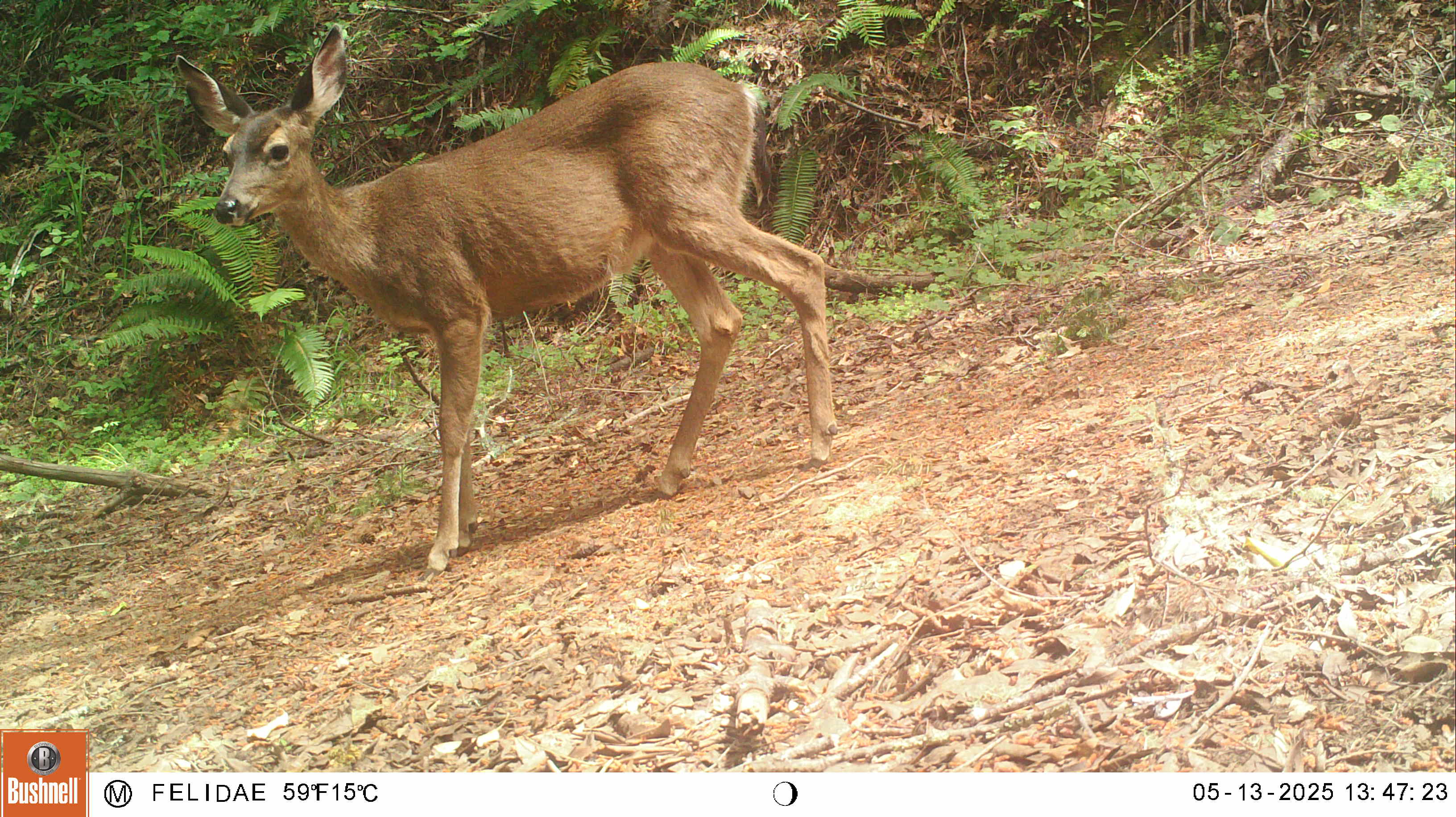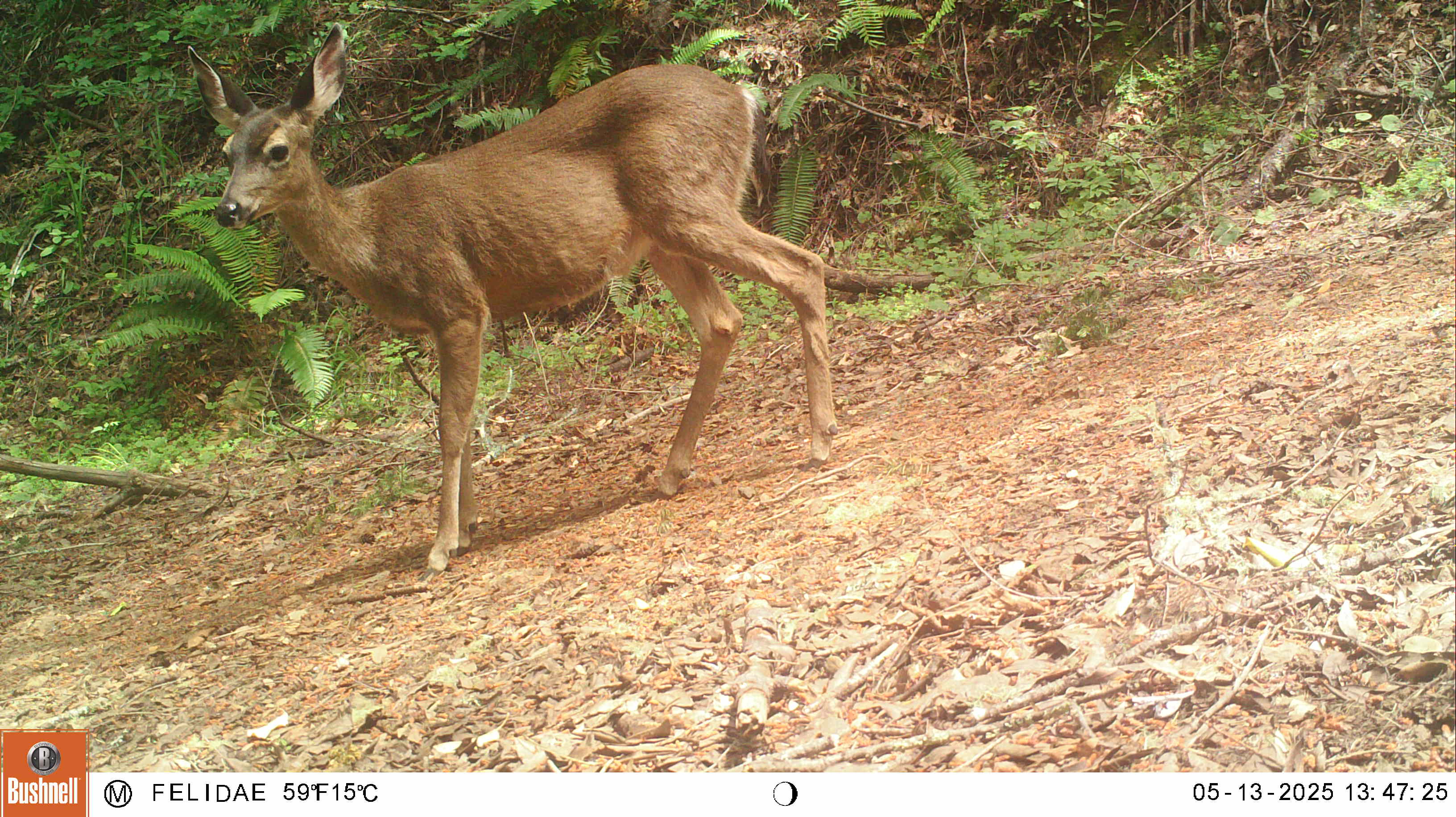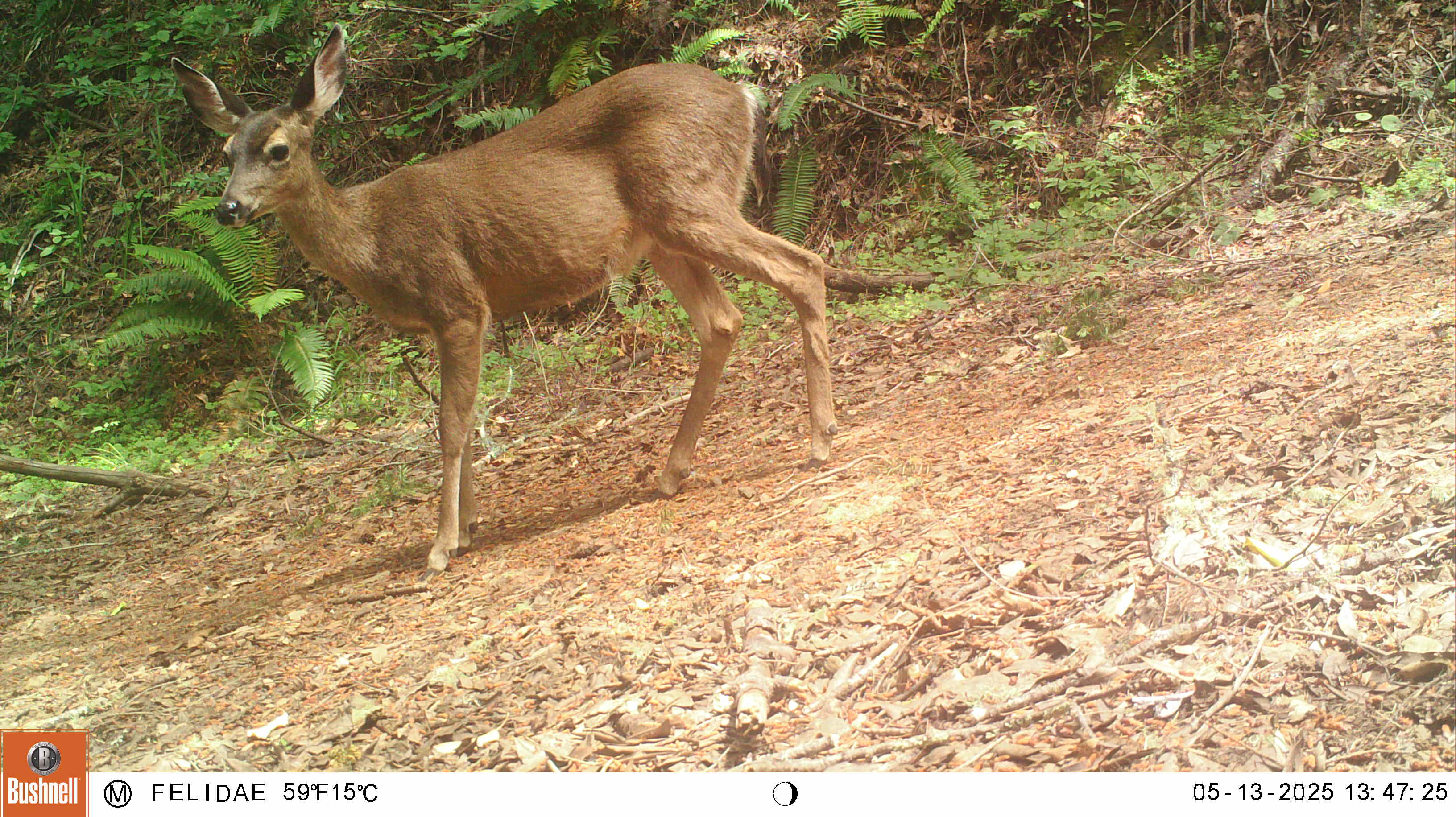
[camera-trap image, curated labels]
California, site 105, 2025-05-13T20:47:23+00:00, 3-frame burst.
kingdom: Animalia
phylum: Chordata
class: Mammalia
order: Artiodactyla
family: Cervidae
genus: Odocoileus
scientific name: Odocoileus hemionus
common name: mule deer